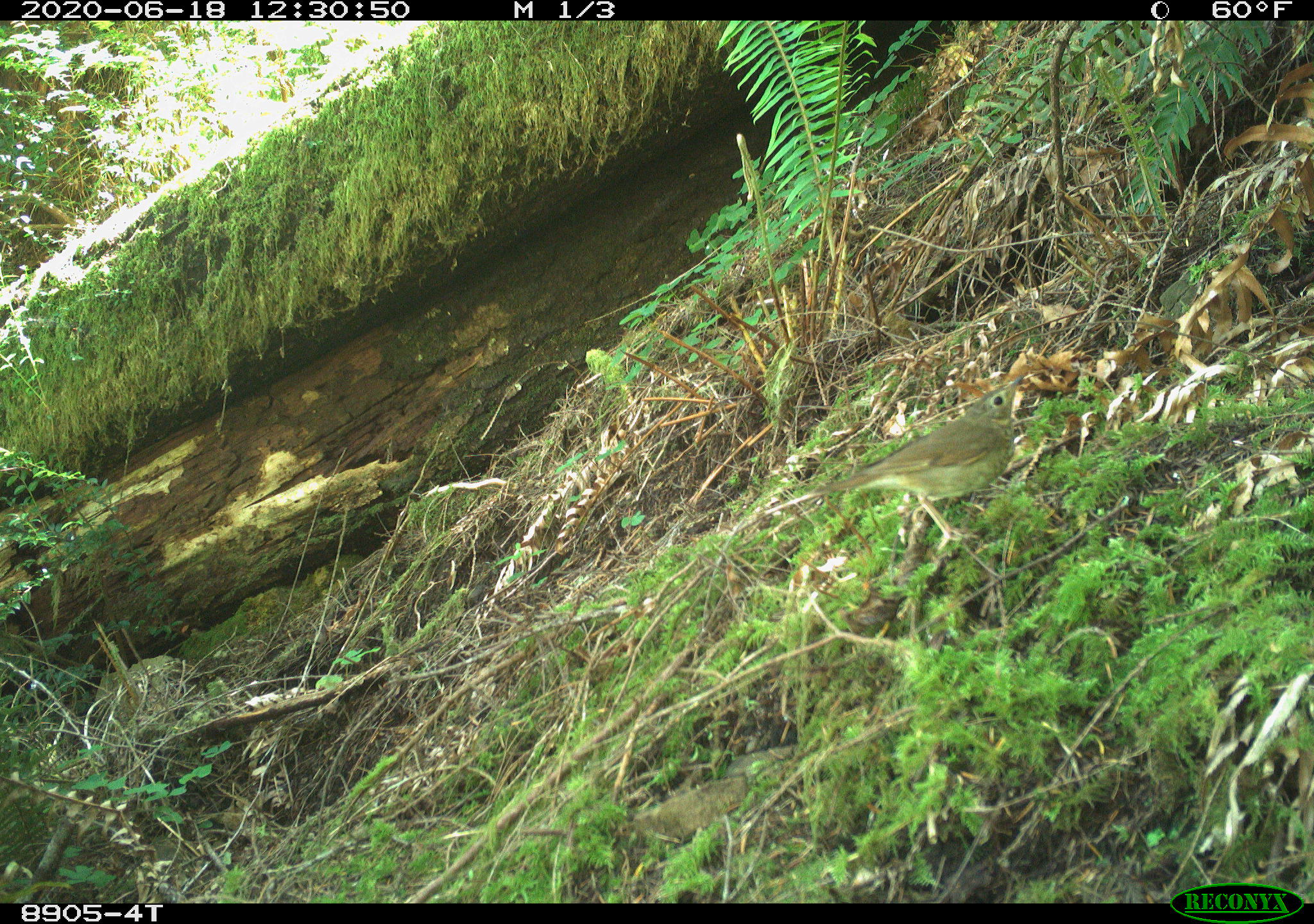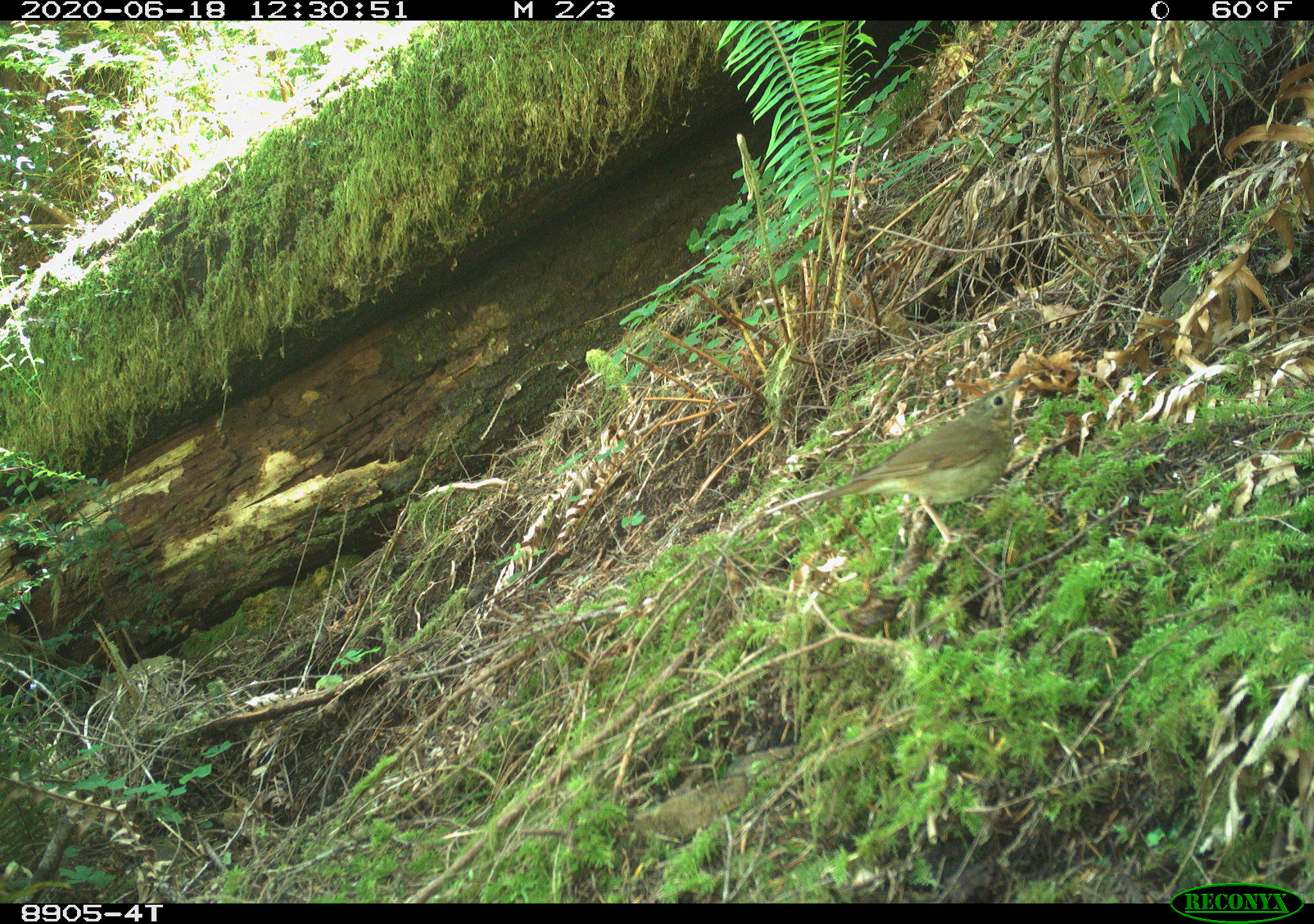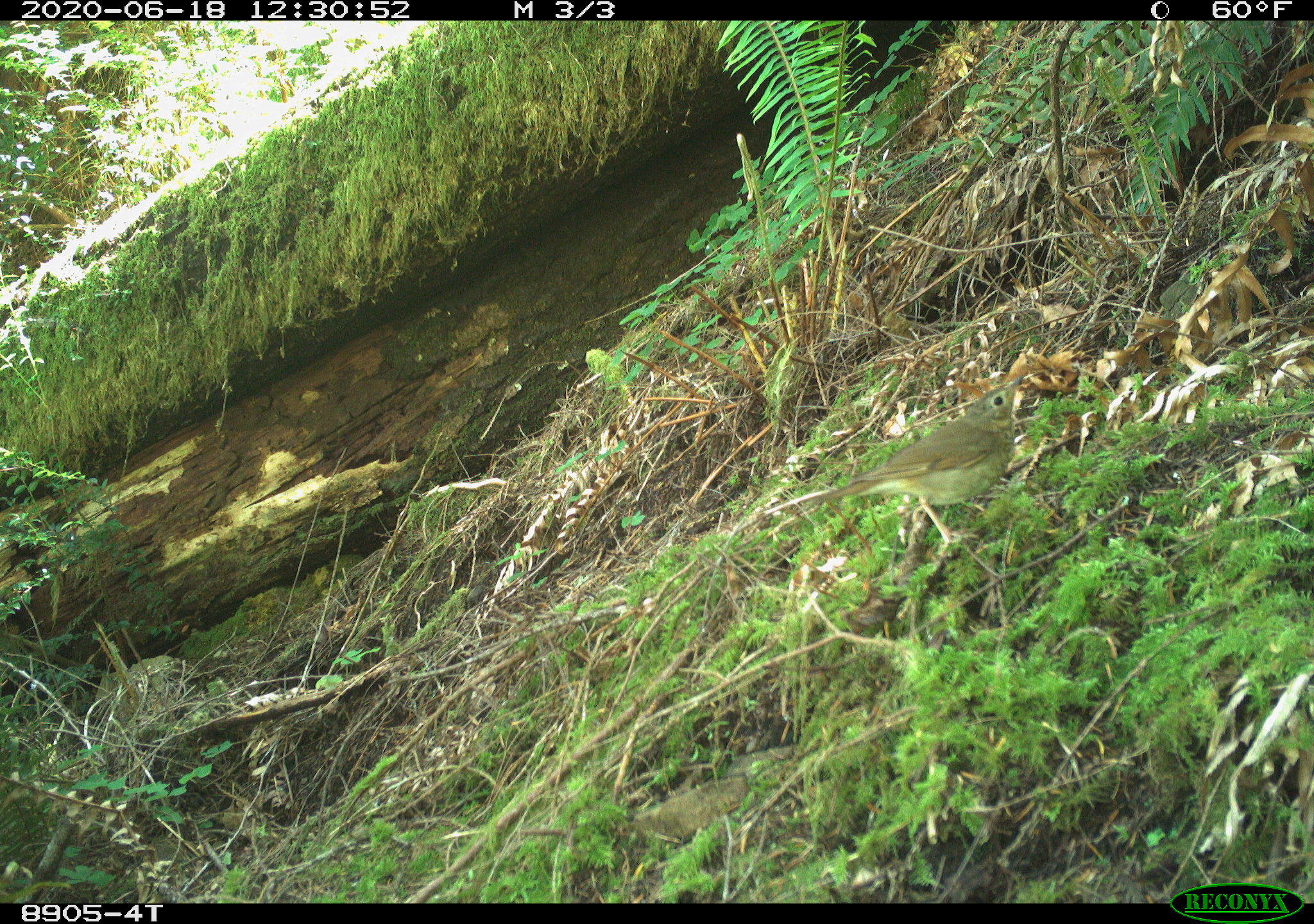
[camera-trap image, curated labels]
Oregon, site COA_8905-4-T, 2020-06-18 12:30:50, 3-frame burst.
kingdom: Animalia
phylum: Chordata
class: Aves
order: Passeriformes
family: Turdidae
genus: Catharus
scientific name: Catharus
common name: brown thrushes and nightingale-thrushes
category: catharus species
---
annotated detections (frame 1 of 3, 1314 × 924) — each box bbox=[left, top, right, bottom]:
catharus species: bbox=[749, 360, 1046, 564]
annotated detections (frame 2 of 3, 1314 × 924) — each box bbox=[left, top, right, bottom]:
catharus species: bbox=[754, 363, 1038, 572]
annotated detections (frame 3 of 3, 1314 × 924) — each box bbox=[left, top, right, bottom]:
catharus species: bbox=[746, 364, 1042, 570]